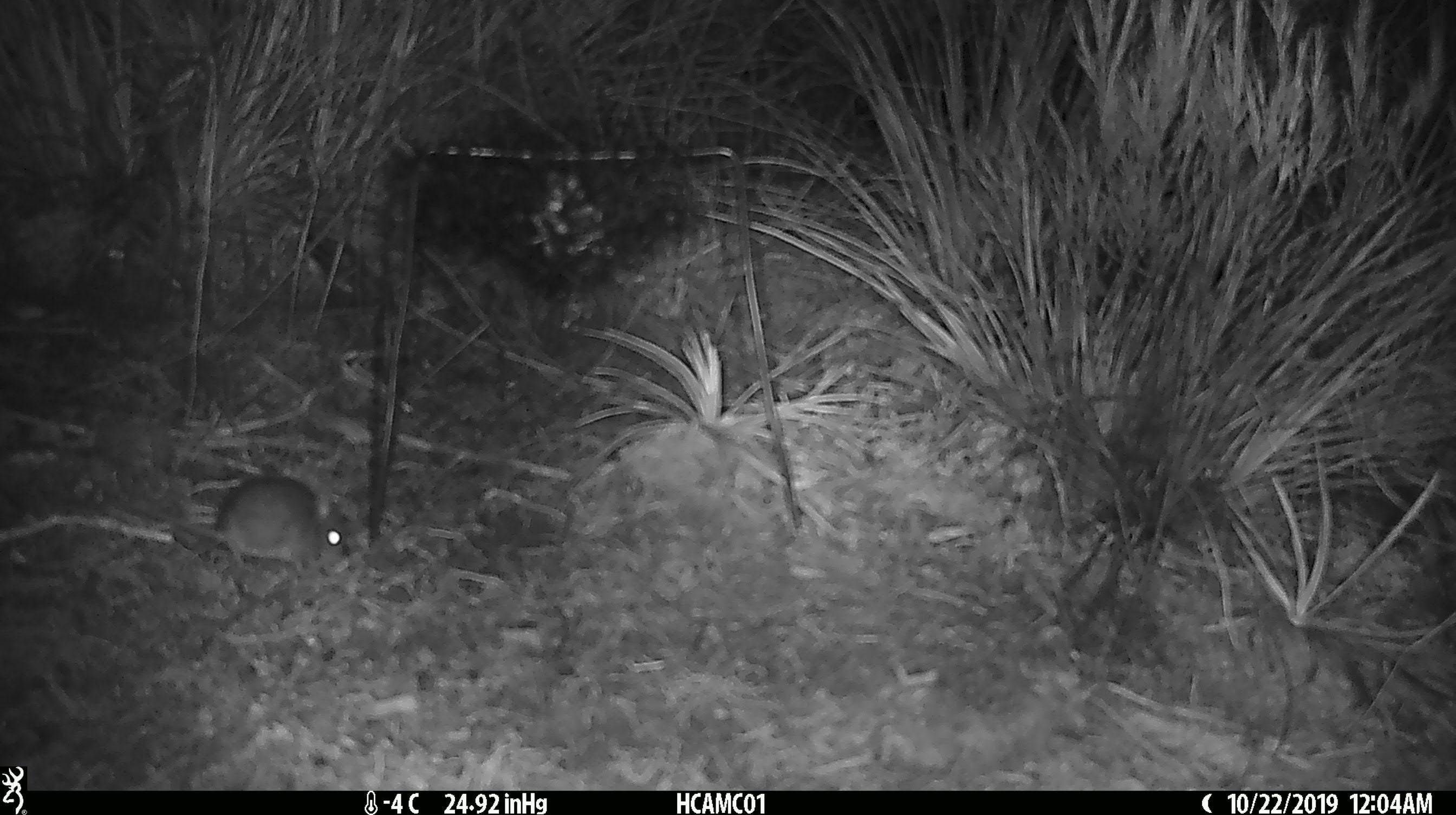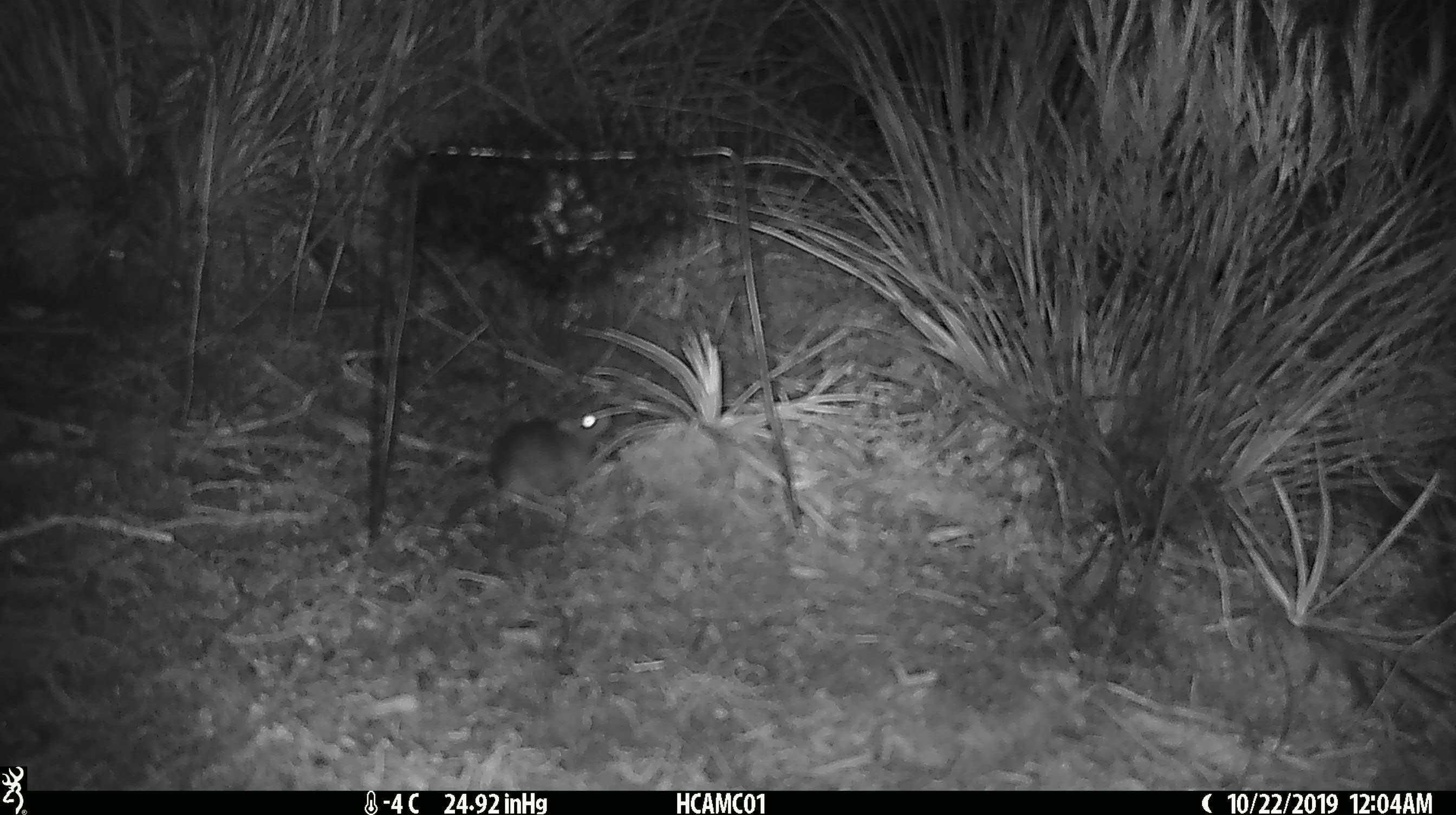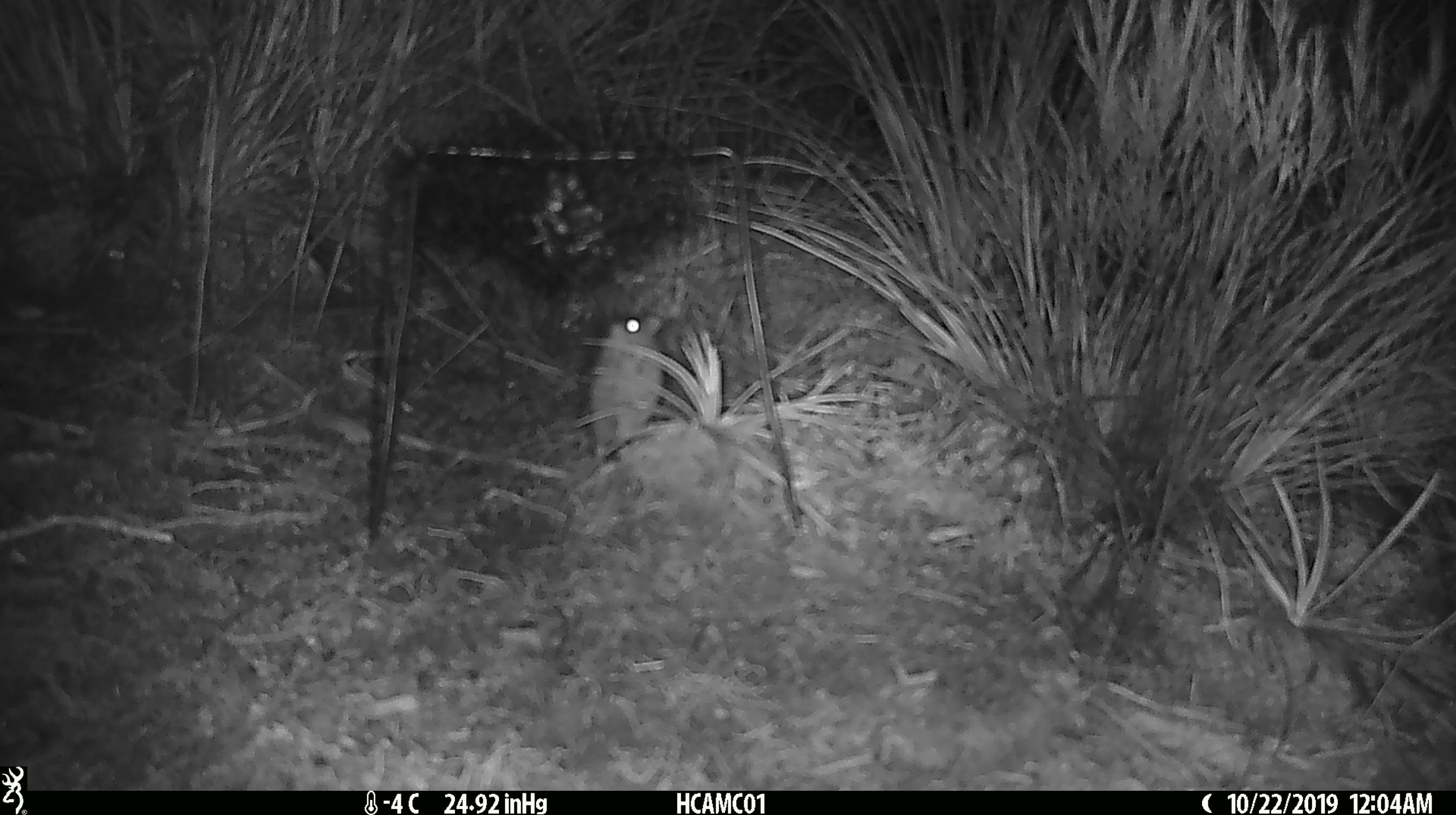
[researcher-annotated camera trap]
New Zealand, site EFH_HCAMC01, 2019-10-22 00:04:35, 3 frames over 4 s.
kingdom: Animalia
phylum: Chordata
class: Mammalia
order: Rodentia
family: Muridae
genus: Mus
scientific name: Mus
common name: mouse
Mouse (Mus).